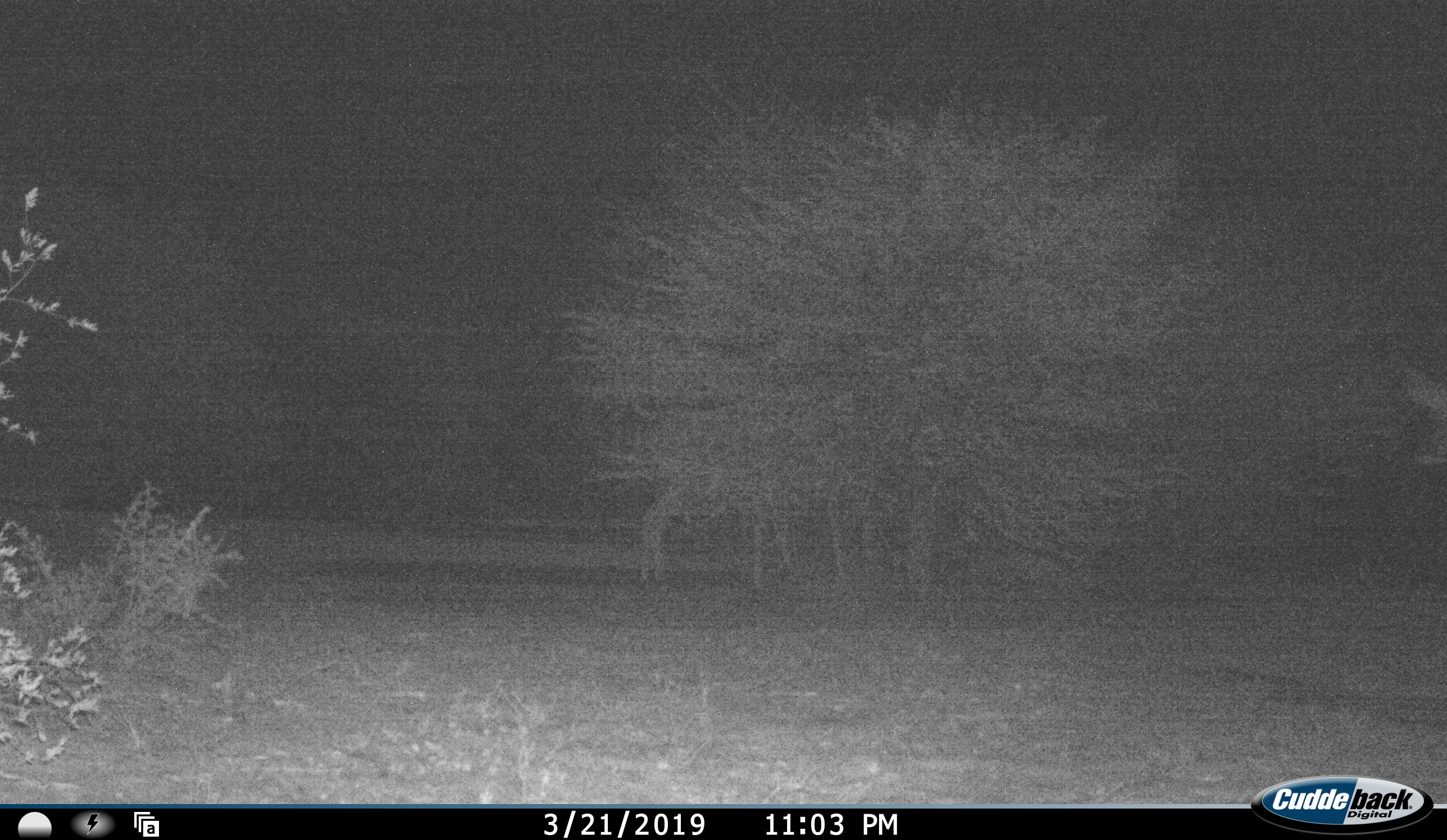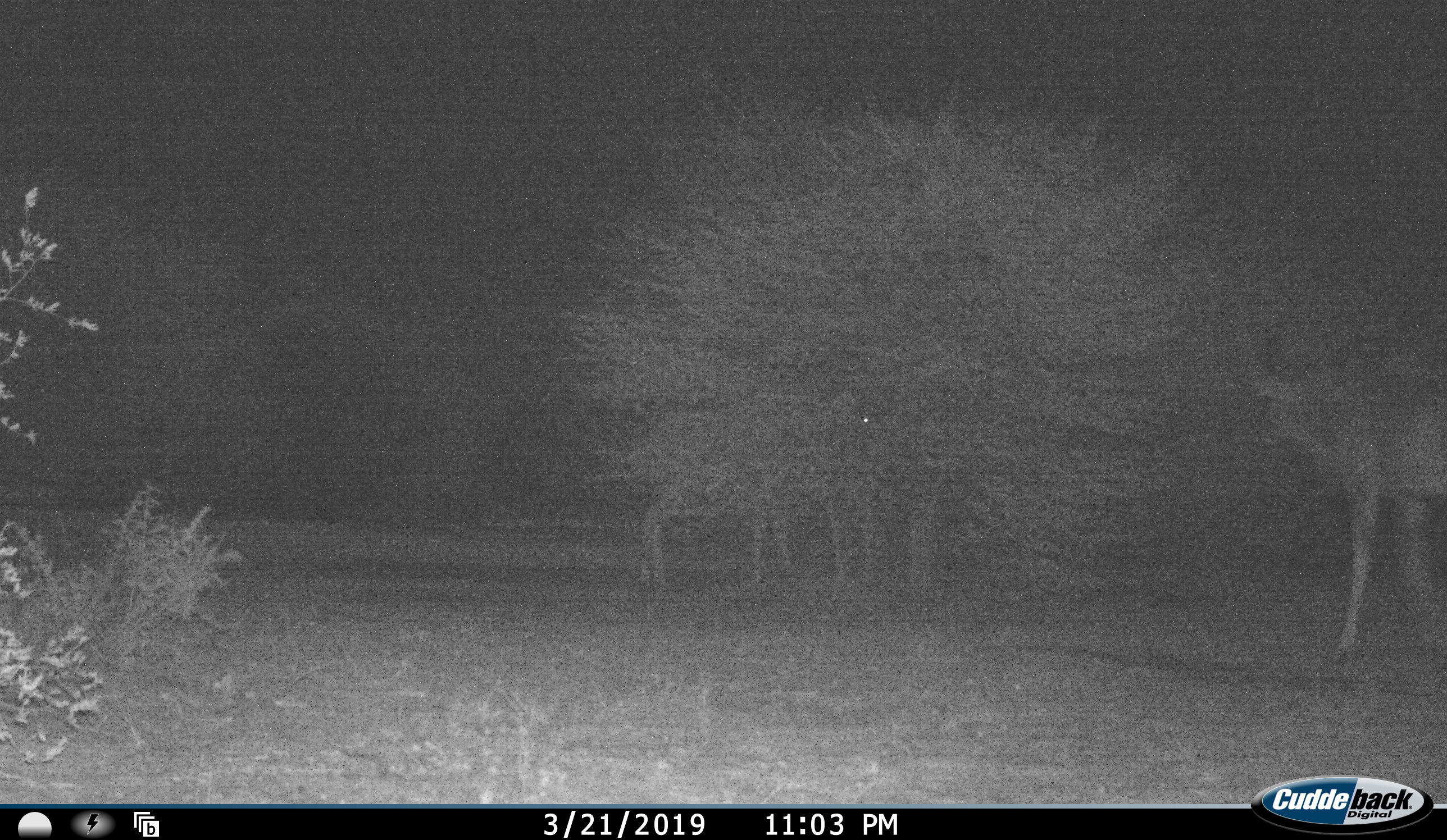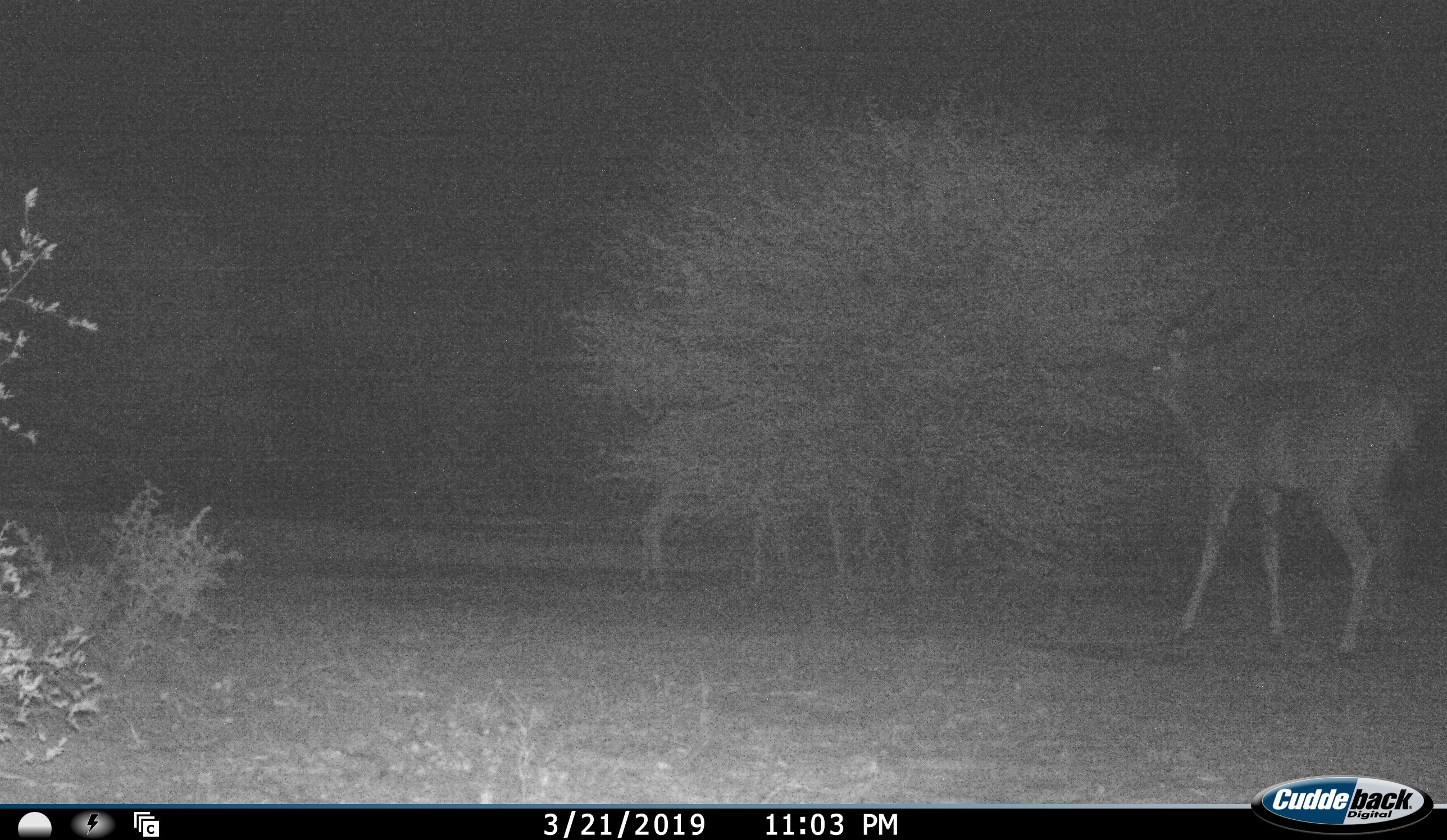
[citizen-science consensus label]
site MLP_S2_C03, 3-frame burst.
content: unidentified animal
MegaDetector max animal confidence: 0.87